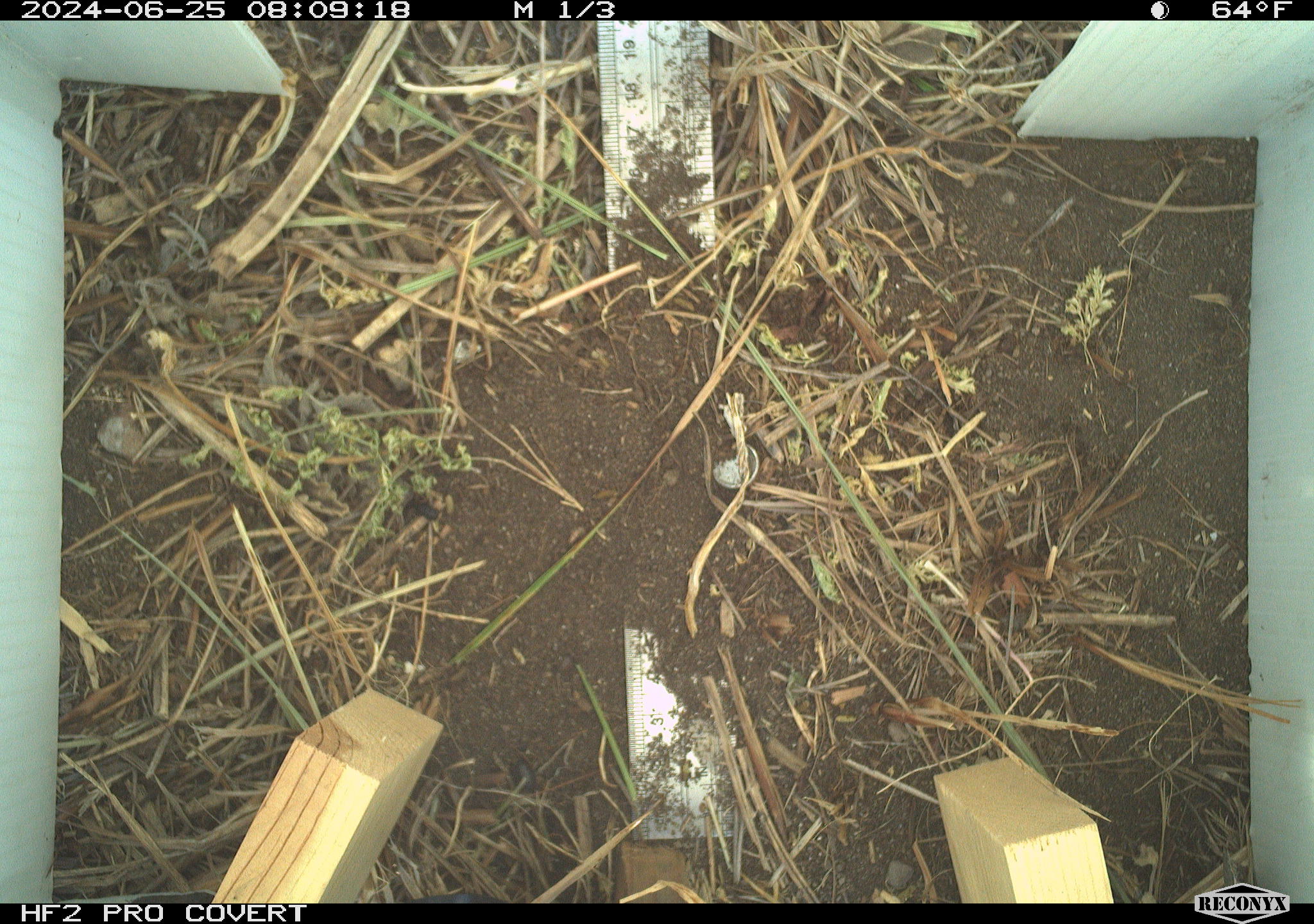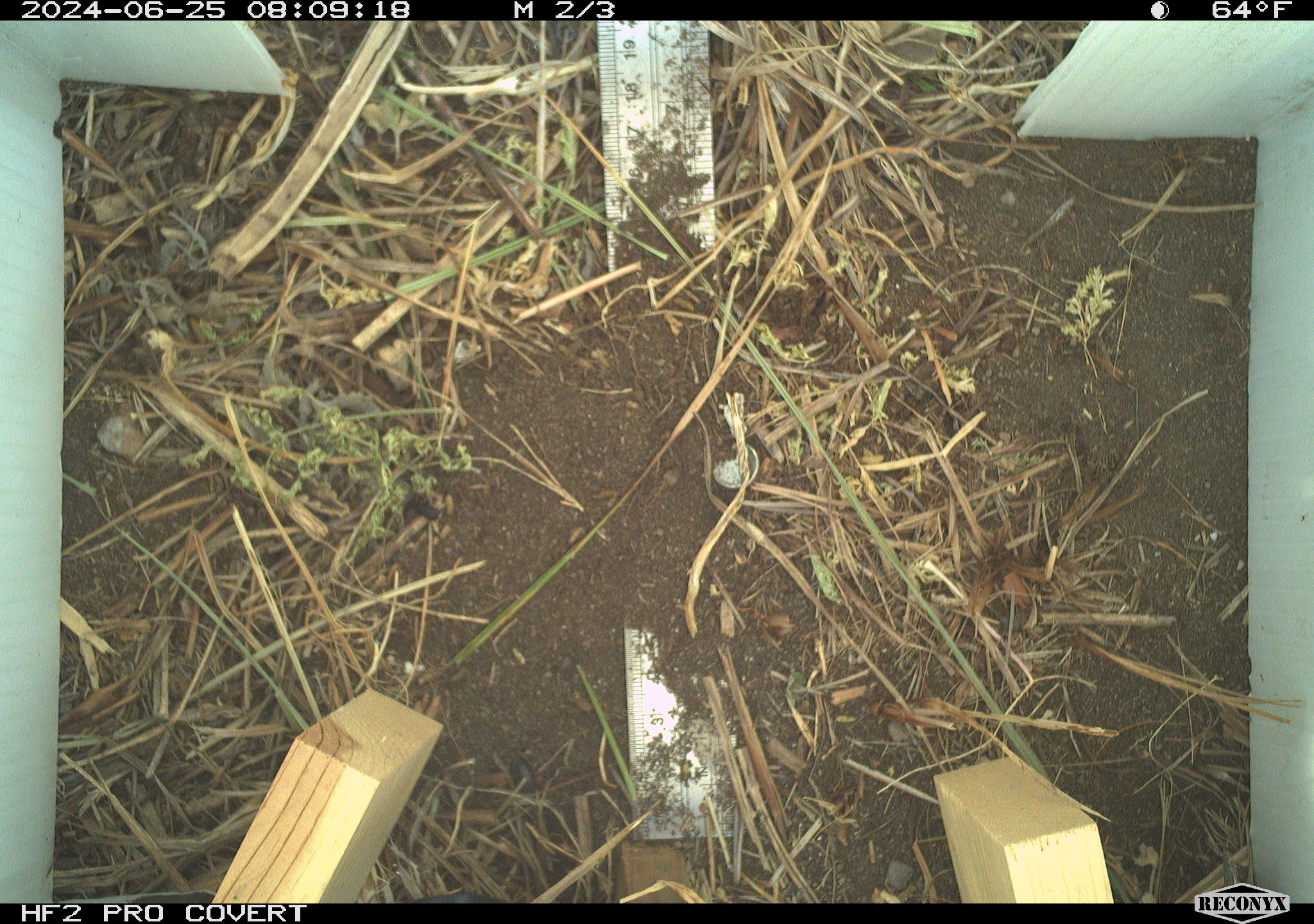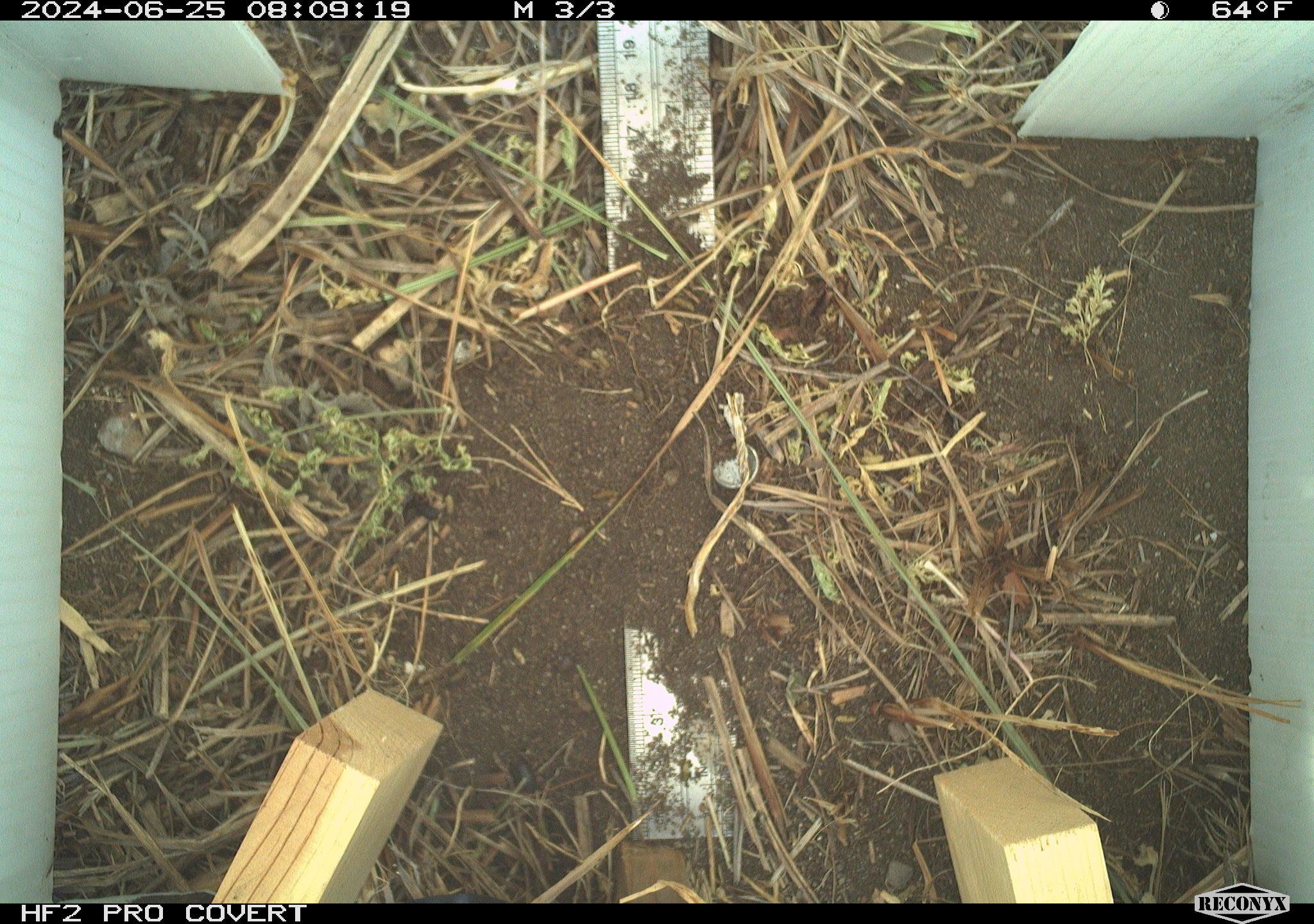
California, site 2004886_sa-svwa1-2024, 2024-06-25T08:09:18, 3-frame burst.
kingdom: Animalia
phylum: Arthropoda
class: Insecta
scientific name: Insecta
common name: insect